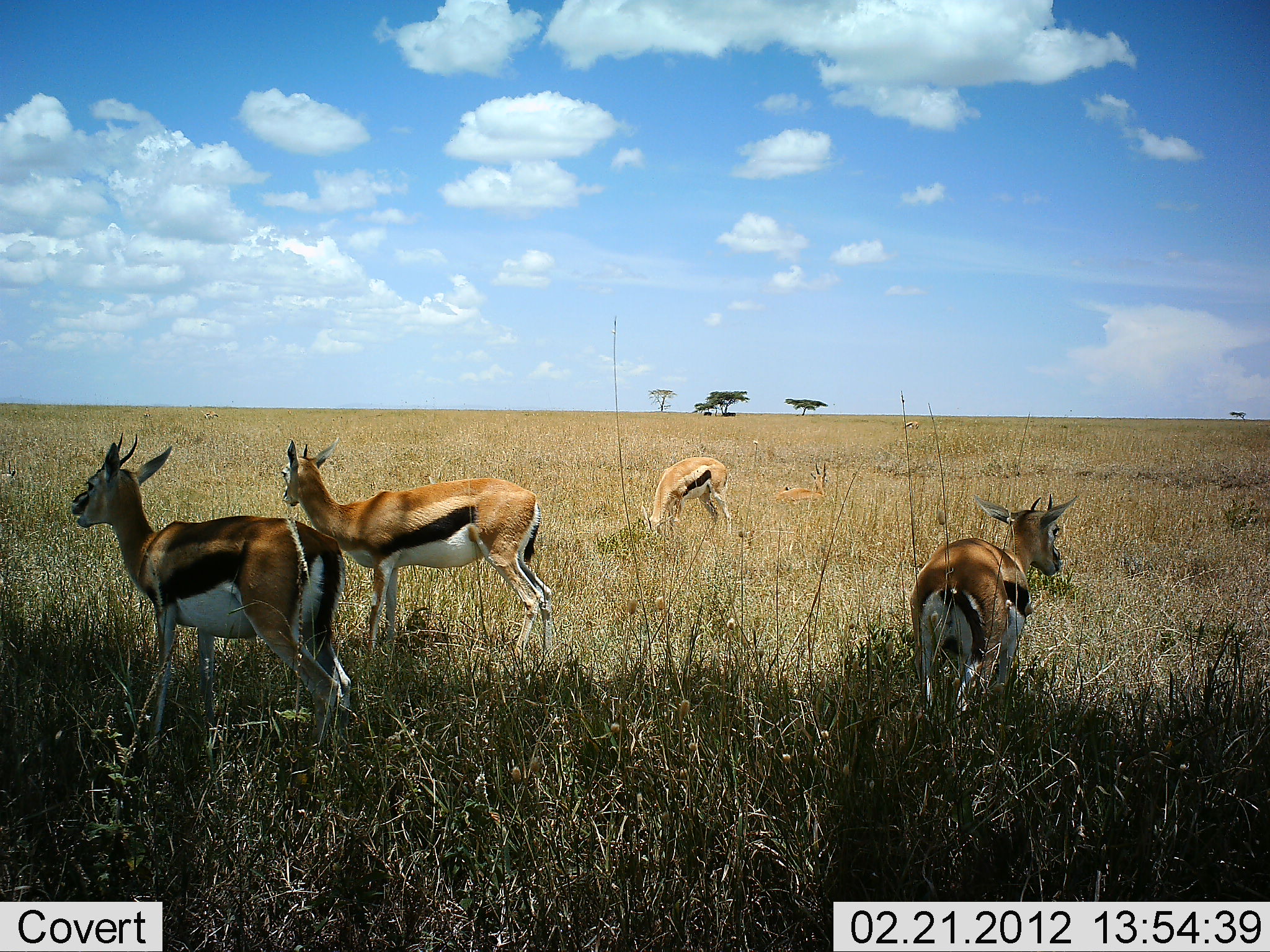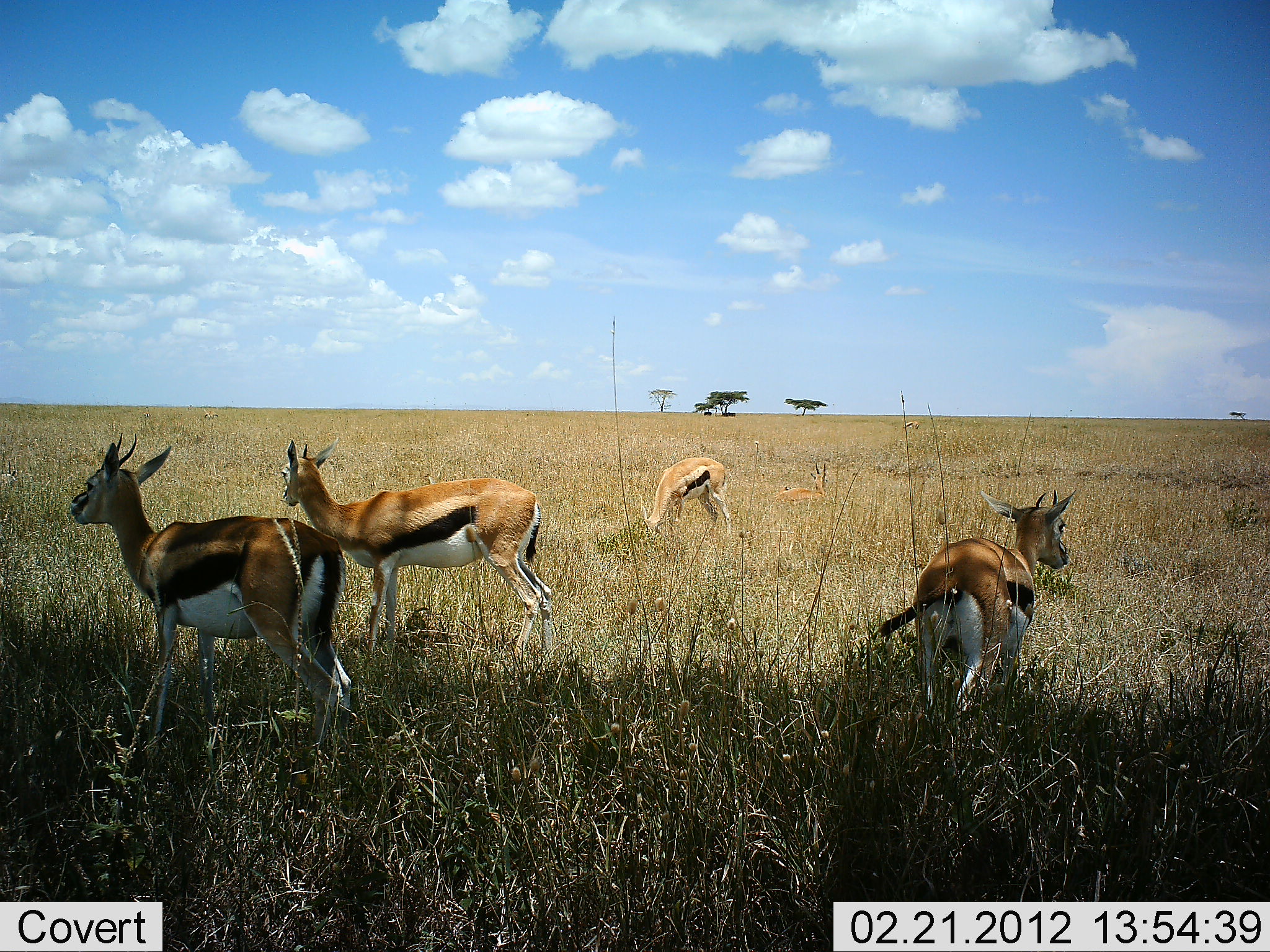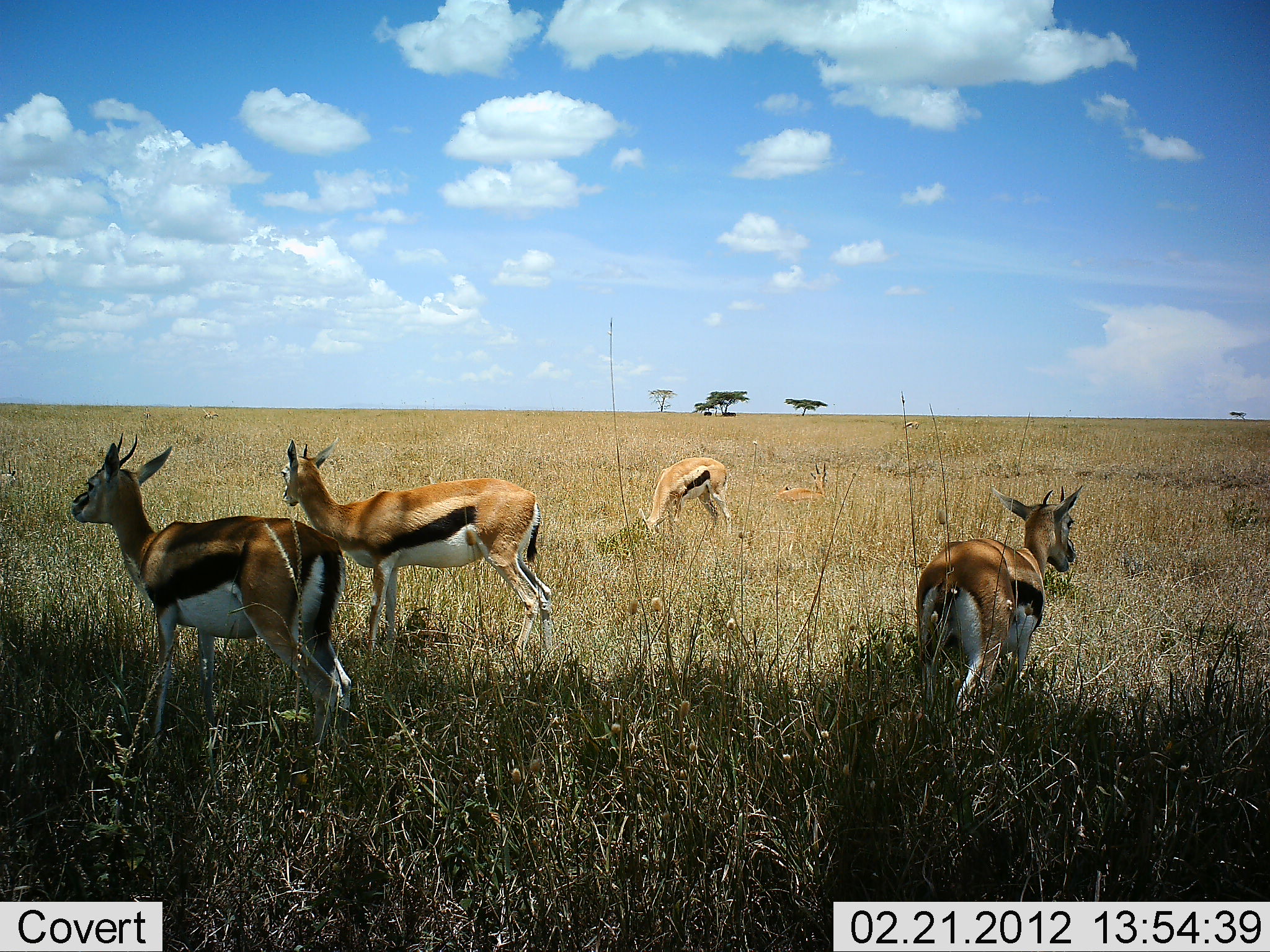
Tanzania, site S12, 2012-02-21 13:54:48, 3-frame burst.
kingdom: Animalia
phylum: Chordata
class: Mammalia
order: Artiodactyla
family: Bovidae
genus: Eudorcas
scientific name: Eudorcas thomsonii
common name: thomson's gazelle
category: gazellethomsons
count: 4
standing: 86%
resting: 17%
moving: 0%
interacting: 0%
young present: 0%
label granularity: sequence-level